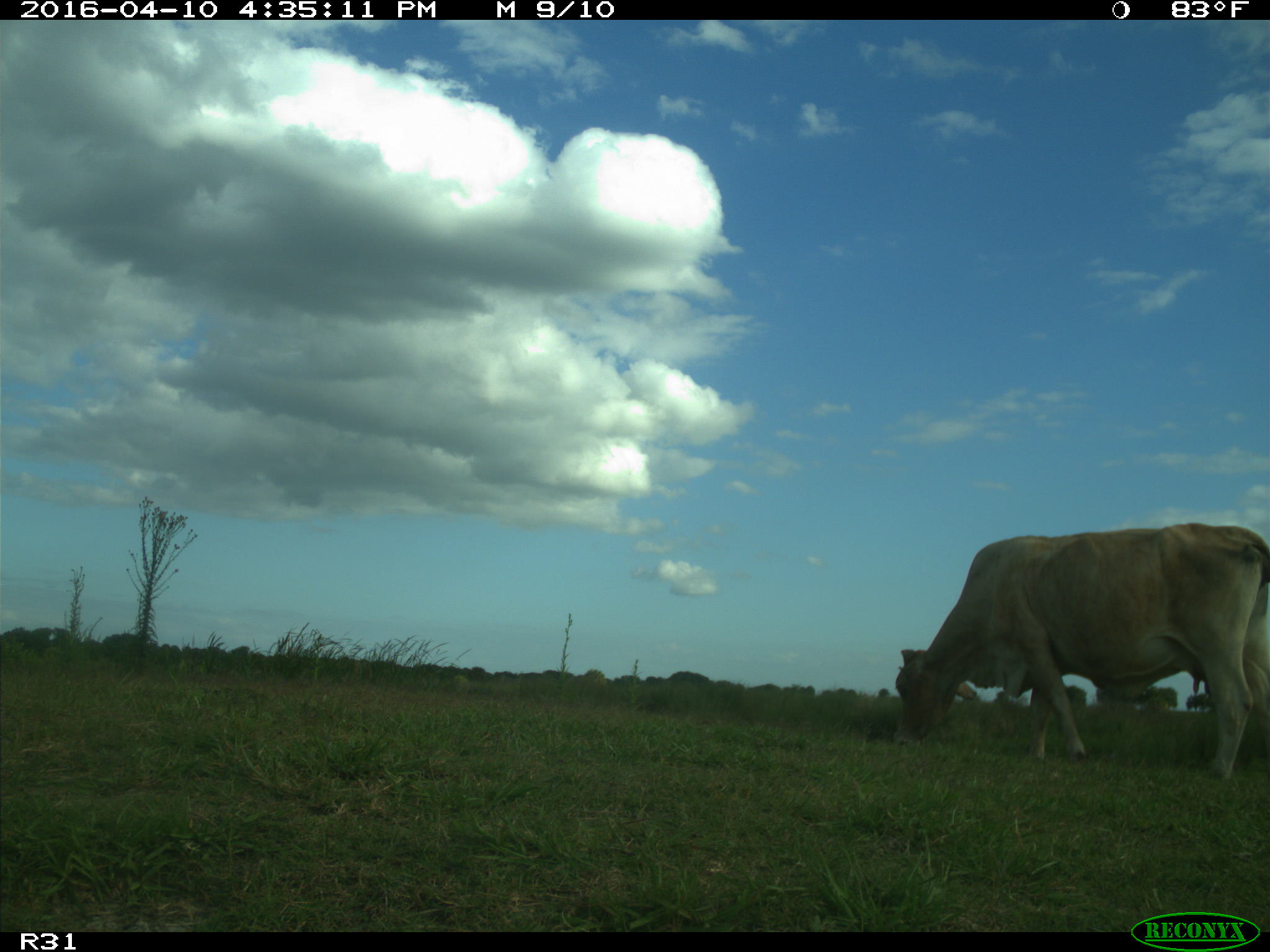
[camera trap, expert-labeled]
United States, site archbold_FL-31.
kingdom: Animalia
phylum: Chordata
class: Mammalia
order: Artiodactyla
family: Bovidae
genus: Bos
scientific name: Bos taurus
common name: domestic cow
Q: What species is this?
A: Bos taurus (domestic cow).